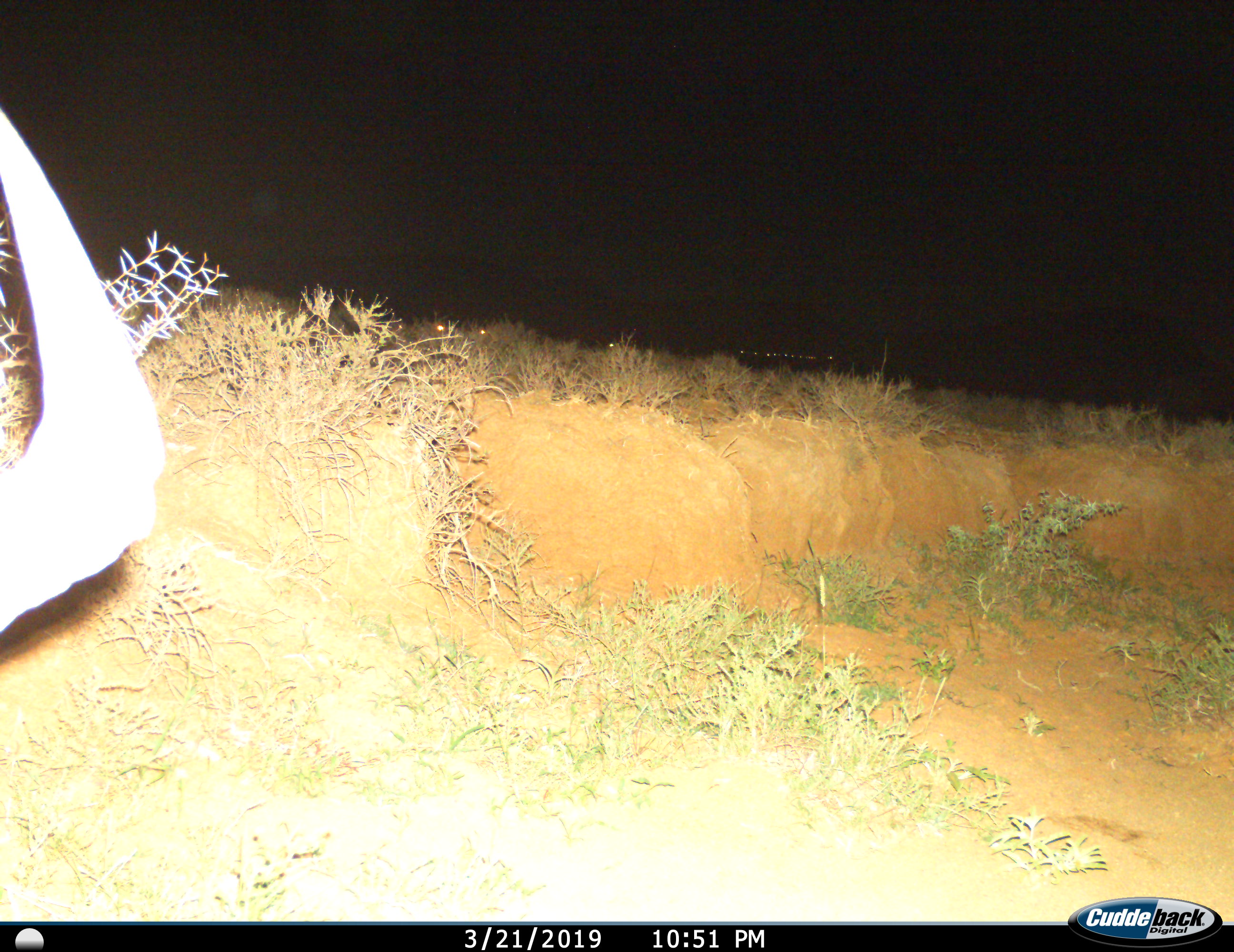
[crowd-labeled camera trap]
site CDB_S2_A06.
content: unidentified animal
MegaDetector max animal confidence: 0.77